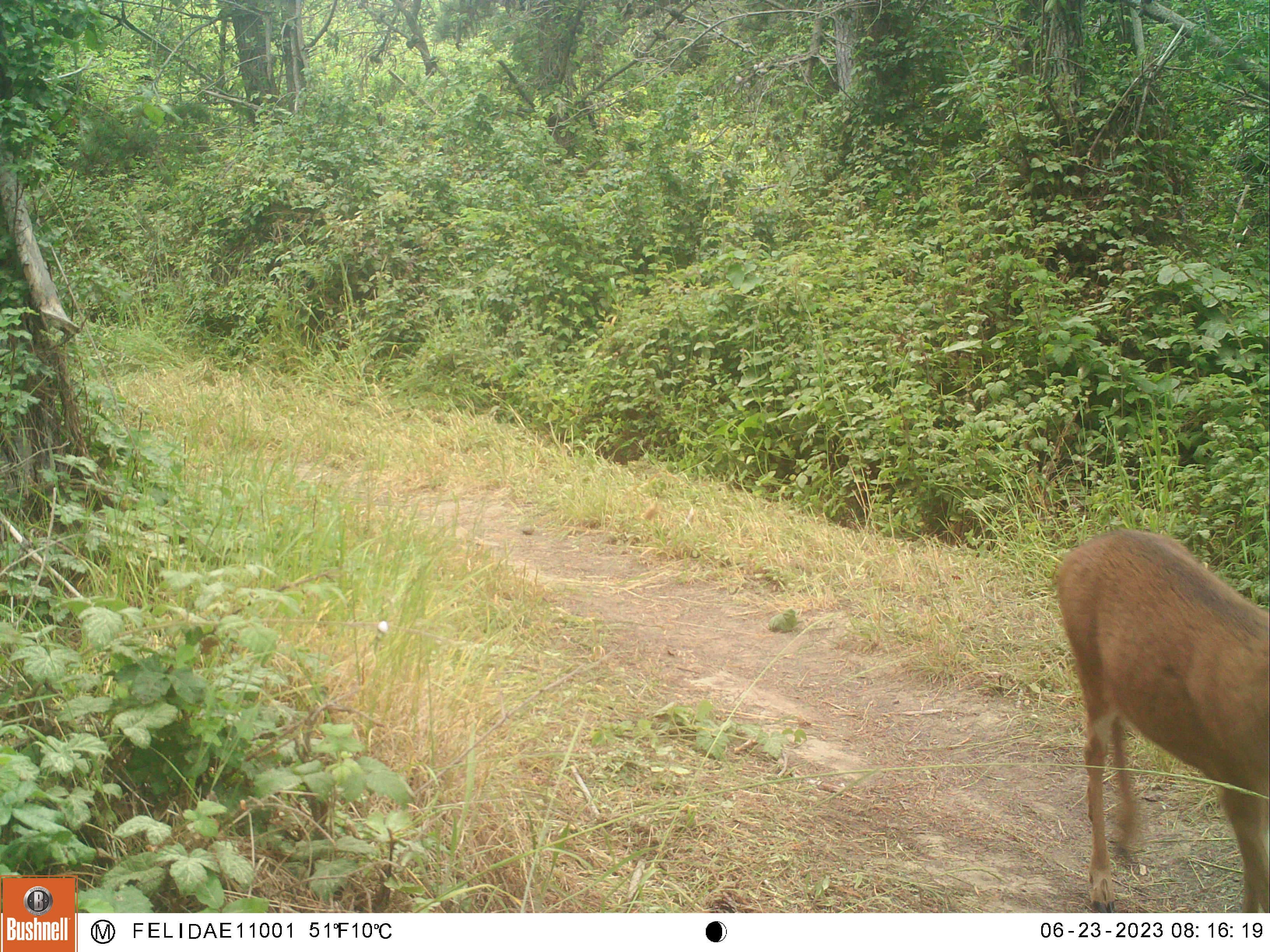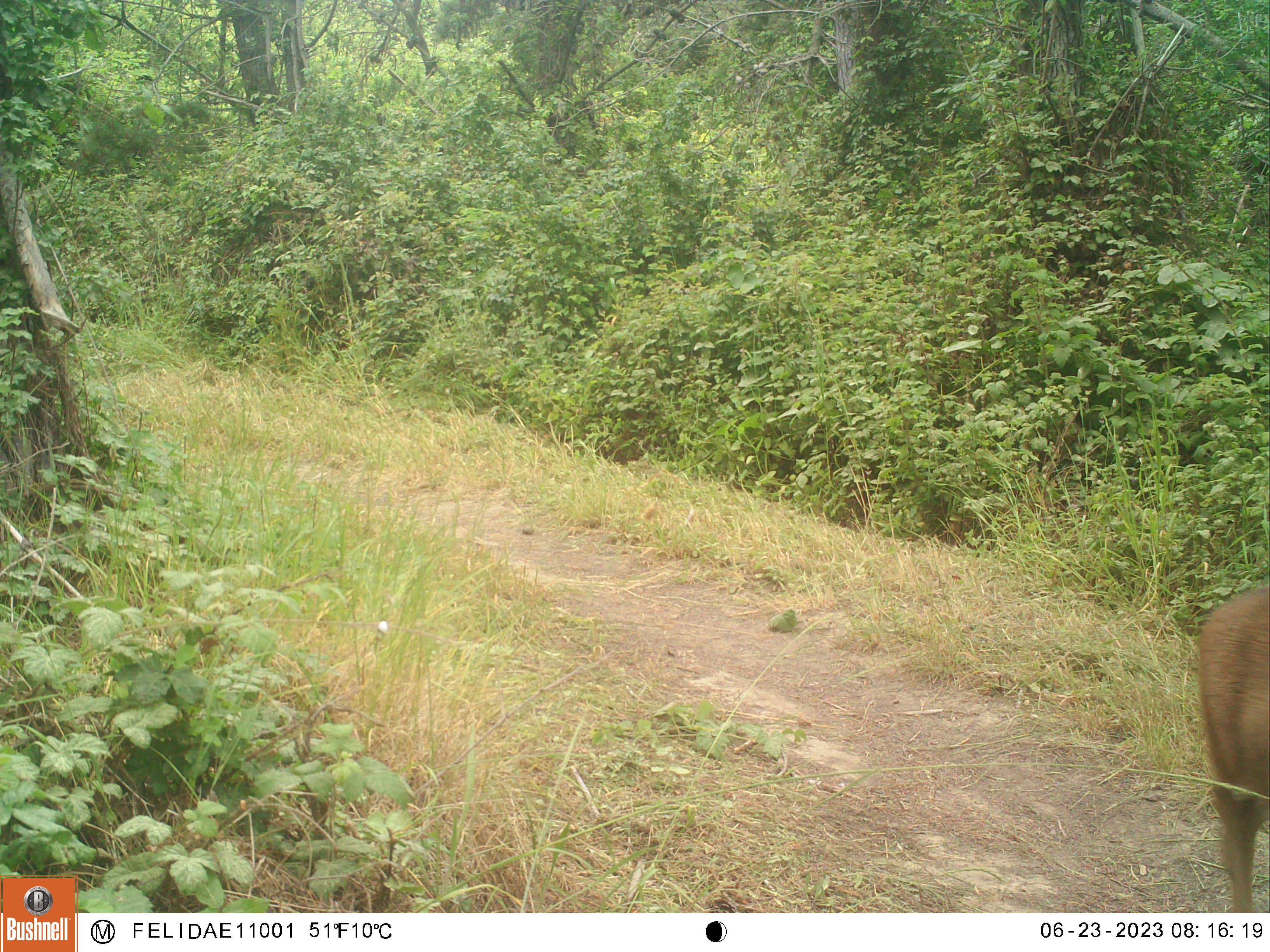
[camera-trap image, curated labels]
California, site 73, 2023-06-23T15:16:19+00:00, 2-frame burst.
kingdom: Animalia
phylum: Chordata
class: Mammalia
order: Artiodactyla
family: Cervidae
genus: Odocoileus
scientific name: Odocoileus hemionus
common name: mule deer